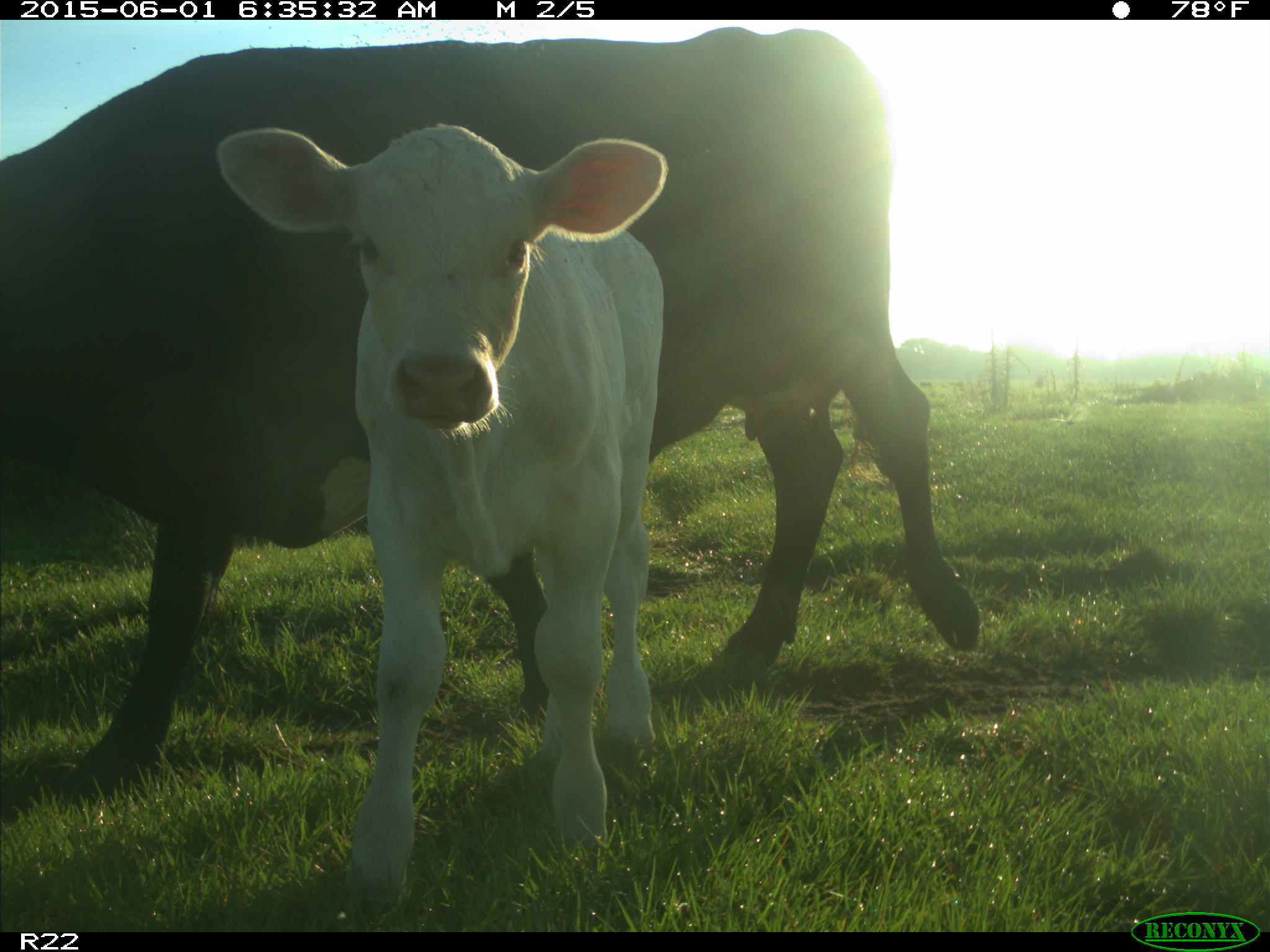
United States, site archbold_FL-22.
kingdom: Animalia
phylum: Chordata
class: Mammalia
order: Artiodactyla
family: Bovidae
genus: Bos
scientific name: Bos taurus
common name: domestic cow